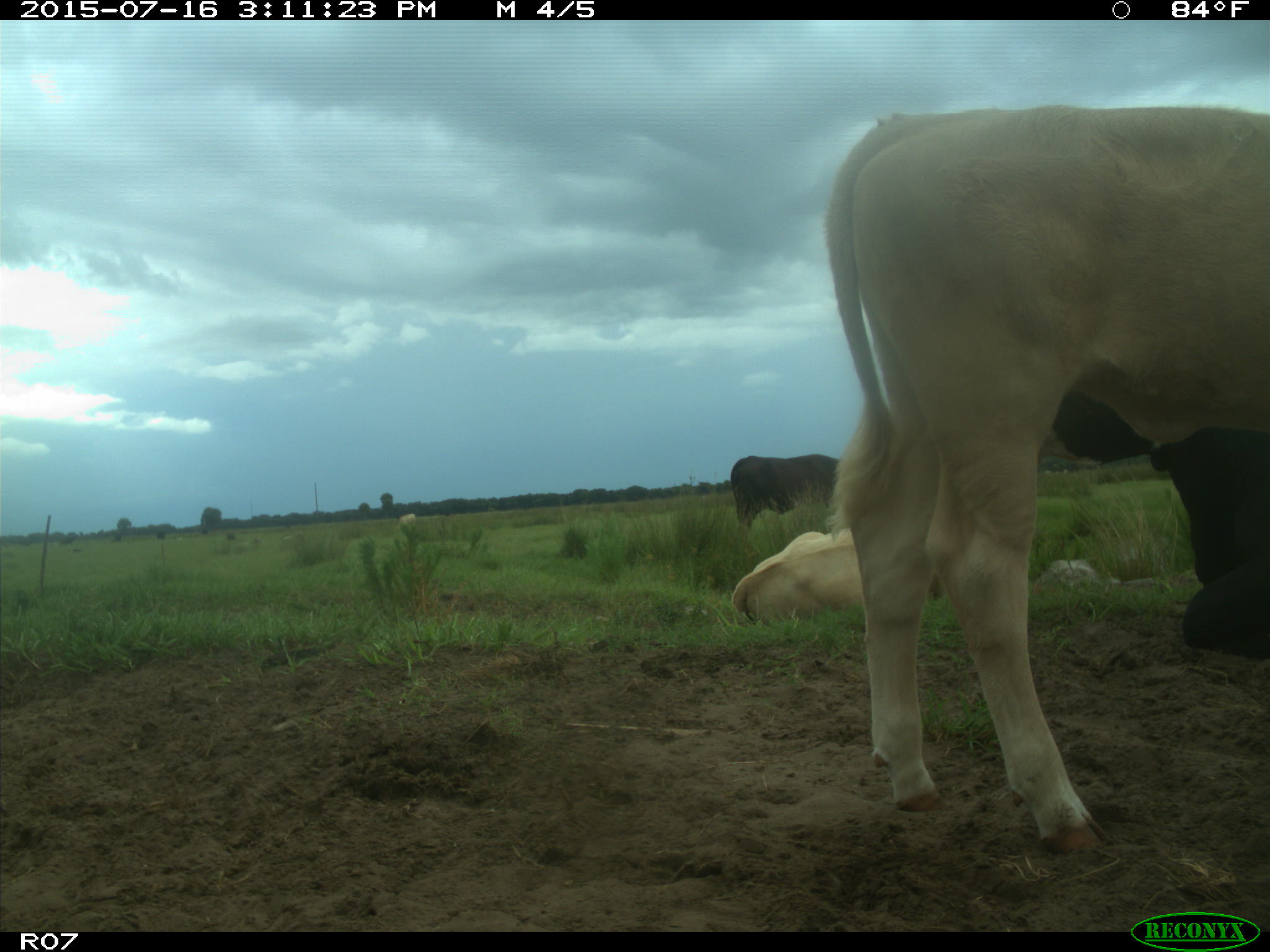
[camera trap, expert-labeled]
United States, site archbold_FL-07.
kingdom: Animalia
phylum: Chordata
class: Mammalia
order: Artiodactyla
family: Bovidae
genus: Bos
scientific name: Bos taurus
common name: domestic cow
Bos taurus (domestic cow).